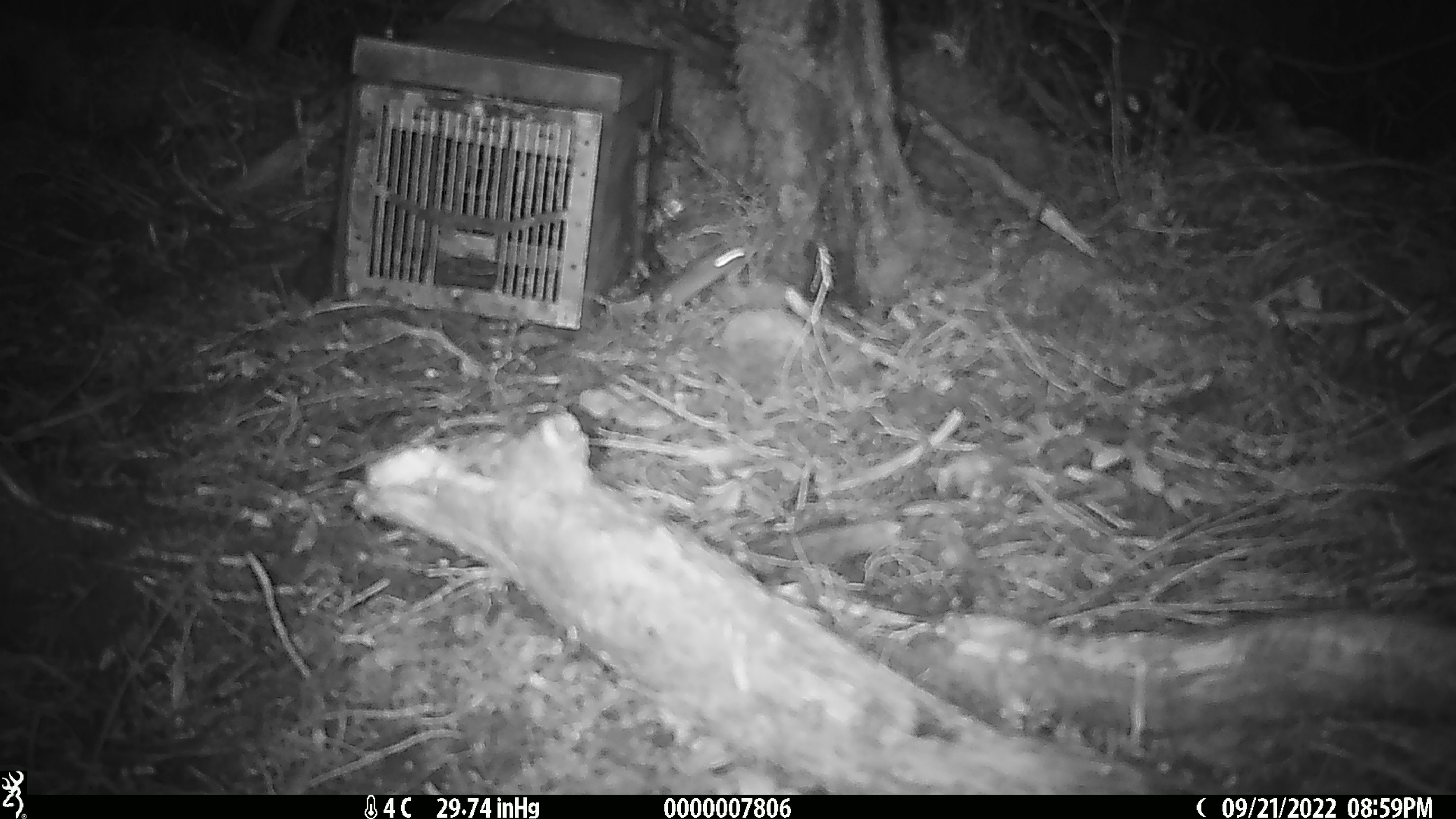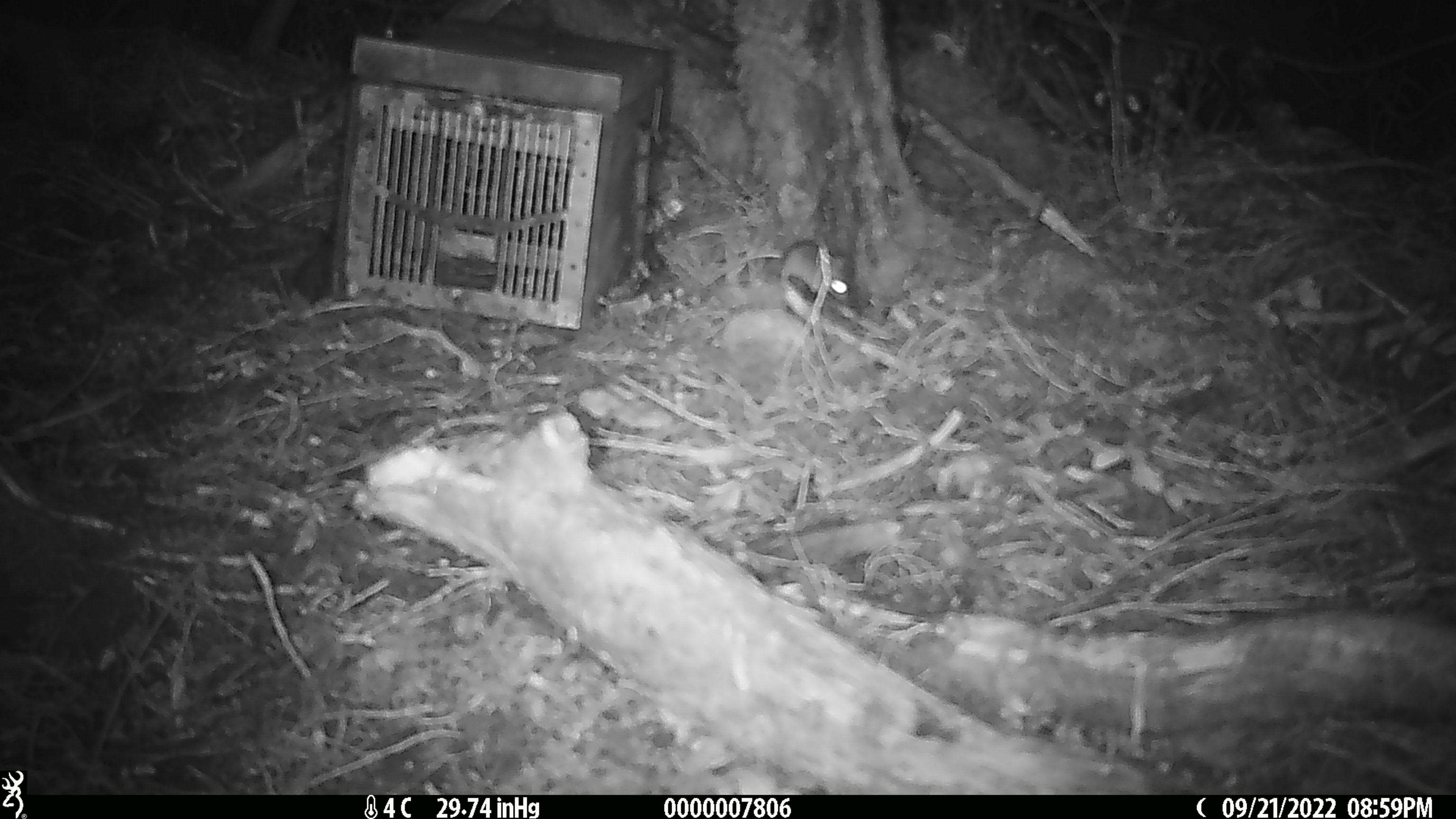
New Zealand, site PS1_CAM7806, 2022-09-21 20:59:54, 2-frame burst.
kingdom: Animalia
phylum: Chordata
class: Mammalia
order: Rodentia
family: Muridae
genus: Mus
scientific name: Mus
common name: mouse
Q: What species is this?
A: Mouse (Mus).